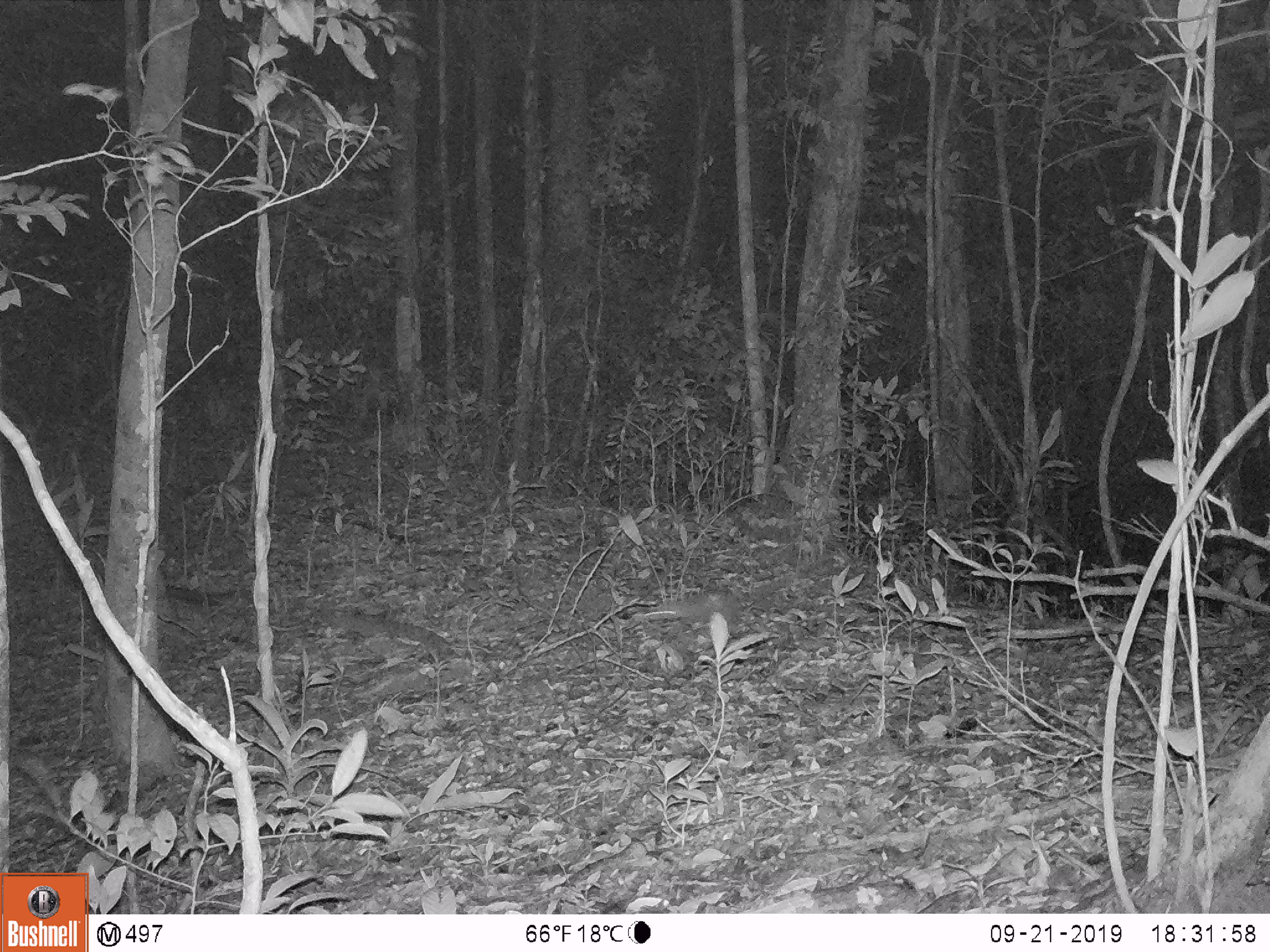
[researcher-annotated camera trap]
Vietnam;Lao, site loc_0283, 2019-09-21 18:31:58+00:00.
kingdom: Animalia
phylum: Chordata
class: Mammalia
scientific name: Mammalia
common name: mammal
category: unidentified small mammal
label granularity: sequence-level